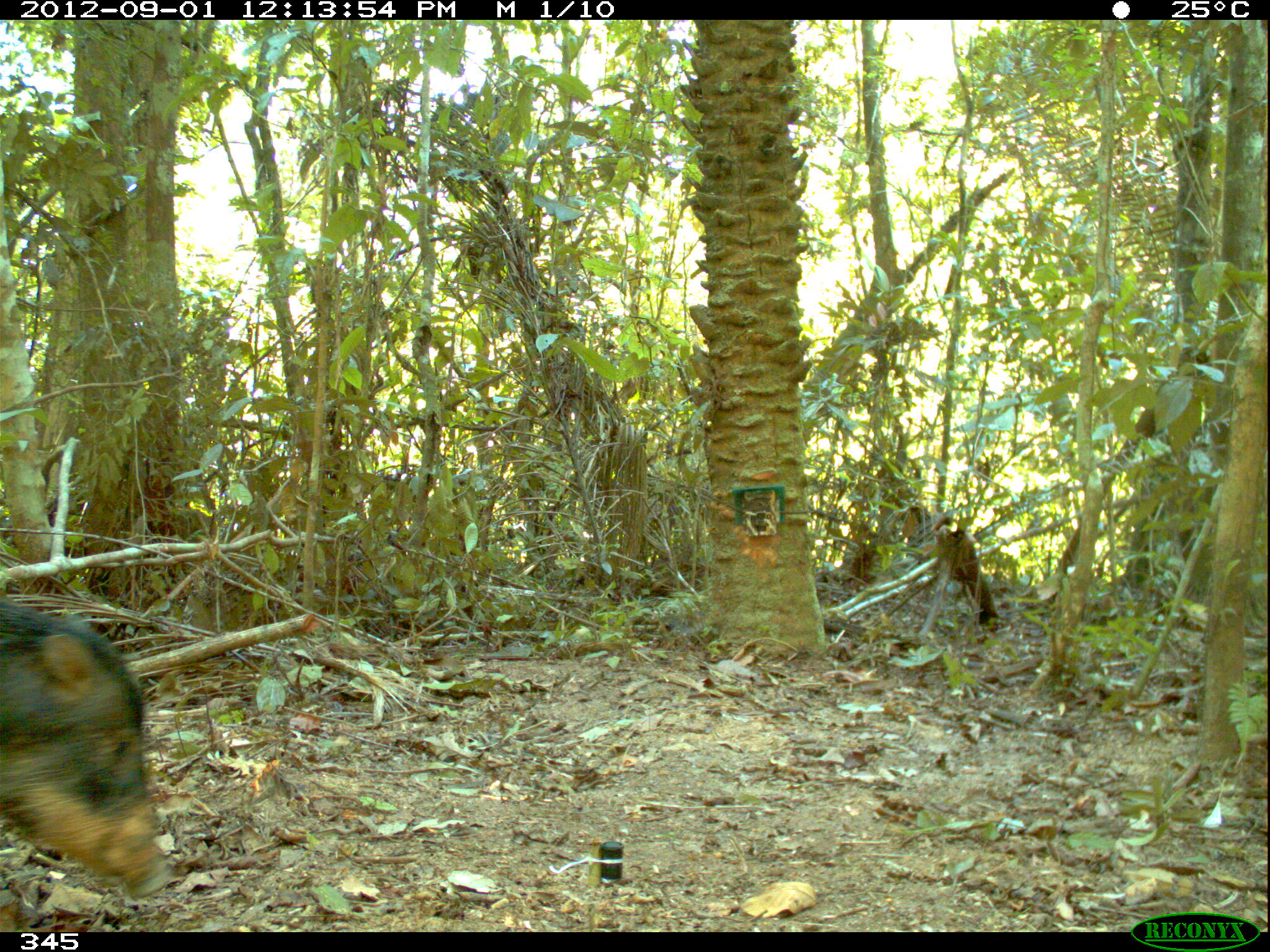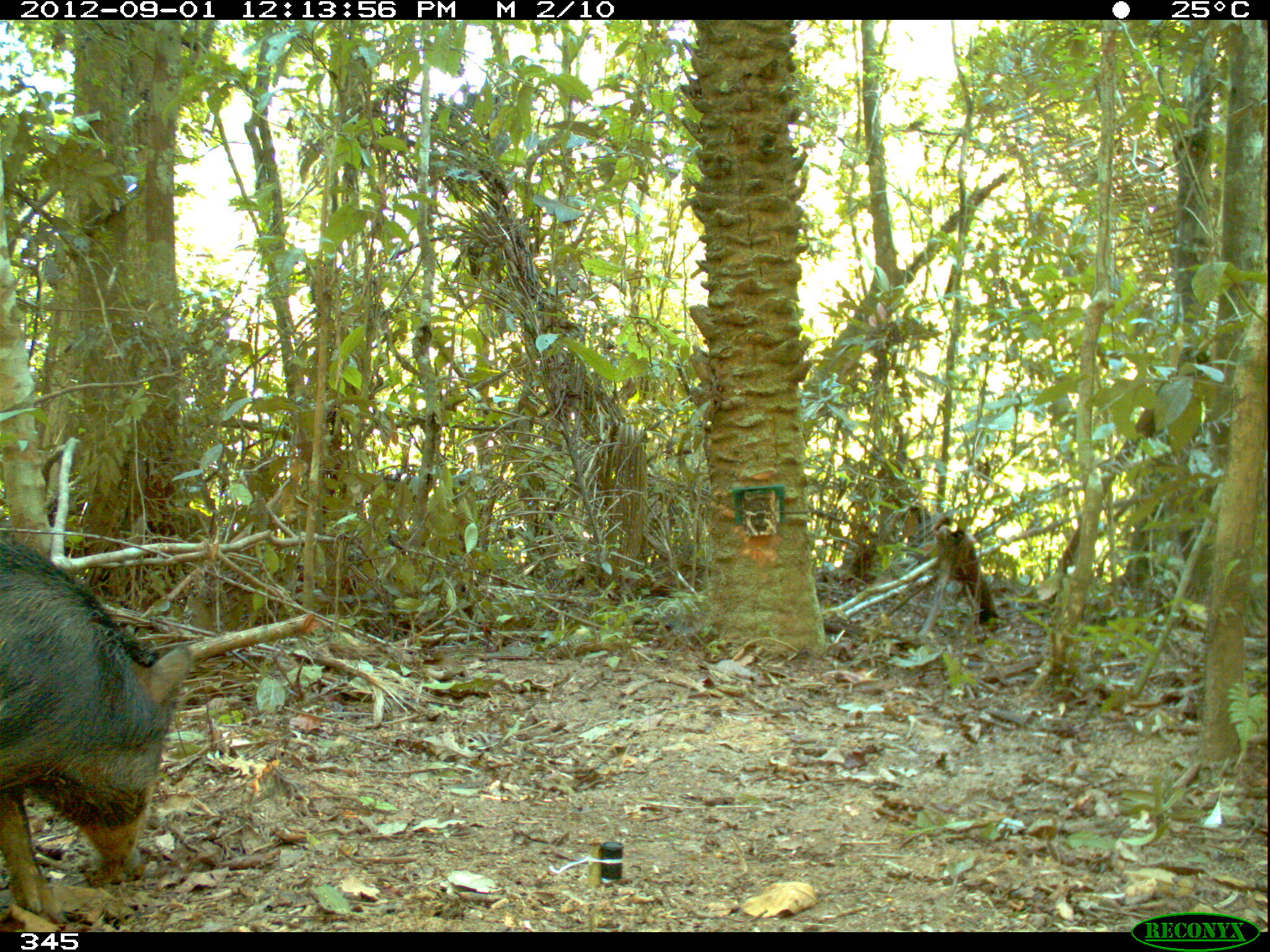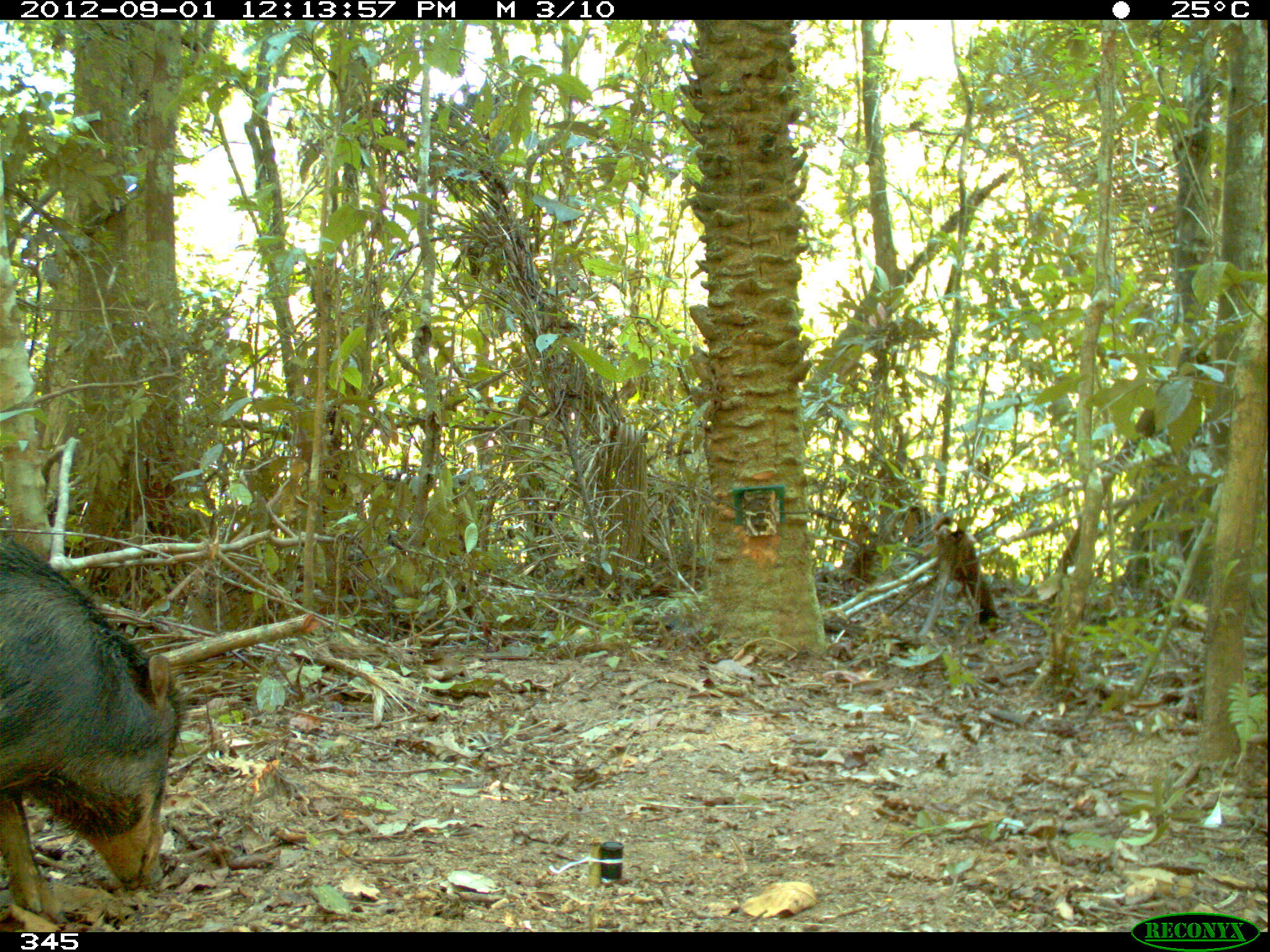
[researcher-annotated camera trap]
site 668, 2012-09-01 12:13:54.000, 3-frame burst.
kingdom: Animalia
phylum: Chordata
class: Mammalia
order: Artiodactyla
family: Tayassuidae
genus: Tayassu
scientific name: Tayassu pecari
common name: white-lipped peccary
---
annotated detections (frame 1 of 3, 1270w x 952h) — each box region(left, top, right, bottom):
tayassu pecari: region(0, 590, 177, 901)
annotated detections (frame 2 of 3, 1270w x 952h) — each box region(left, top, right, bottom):
tayassu pecari: region(0, 537, 191, 929)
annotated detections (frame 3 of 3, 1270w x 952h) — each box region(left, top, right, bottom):
tayassu pecari: region(0, 535, 193, 916)